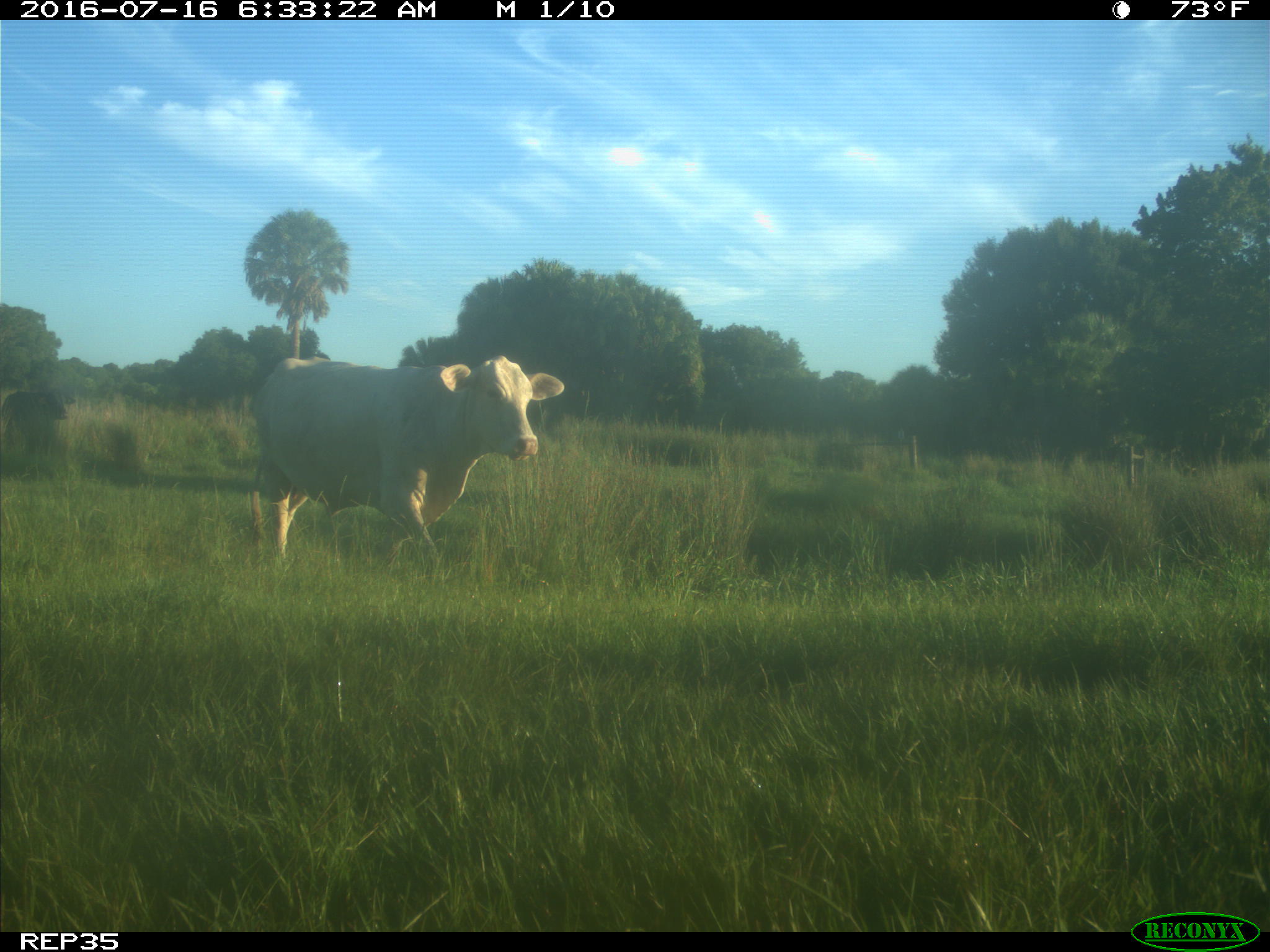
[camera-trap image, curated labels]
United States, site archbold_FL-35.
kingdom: Animalia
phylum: Chordata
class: Mammalia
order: Artiodactyla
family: Bovidae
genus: Bos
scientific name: Bos taurus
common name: domestic cow